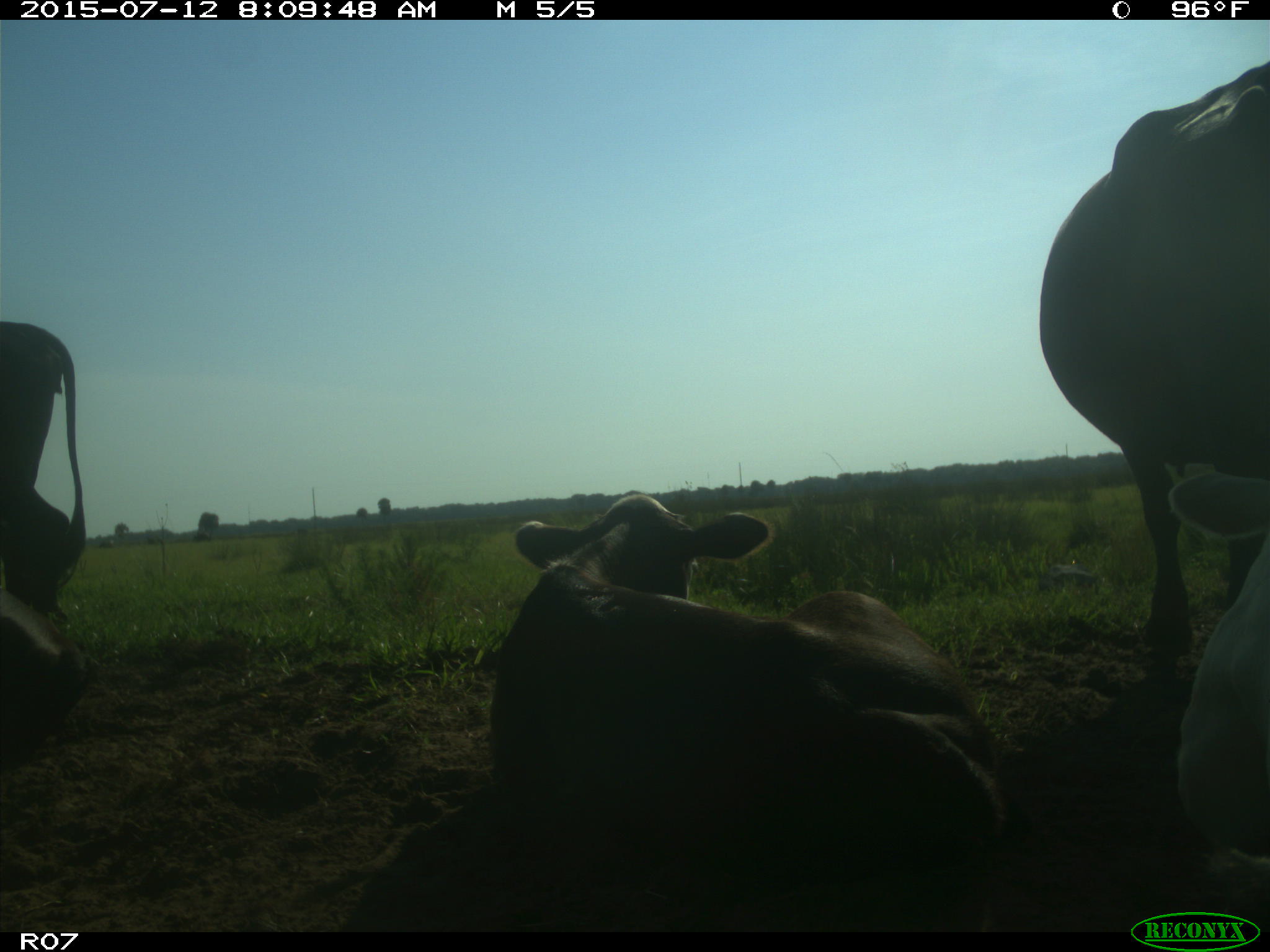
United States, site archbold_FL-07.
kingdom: Animalia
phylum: Chordata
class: Mammalia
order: Artiodactyla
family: Bovidae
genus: Bos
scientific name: Bos taurus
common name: domestic cow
Bos taurus (domestic cow).